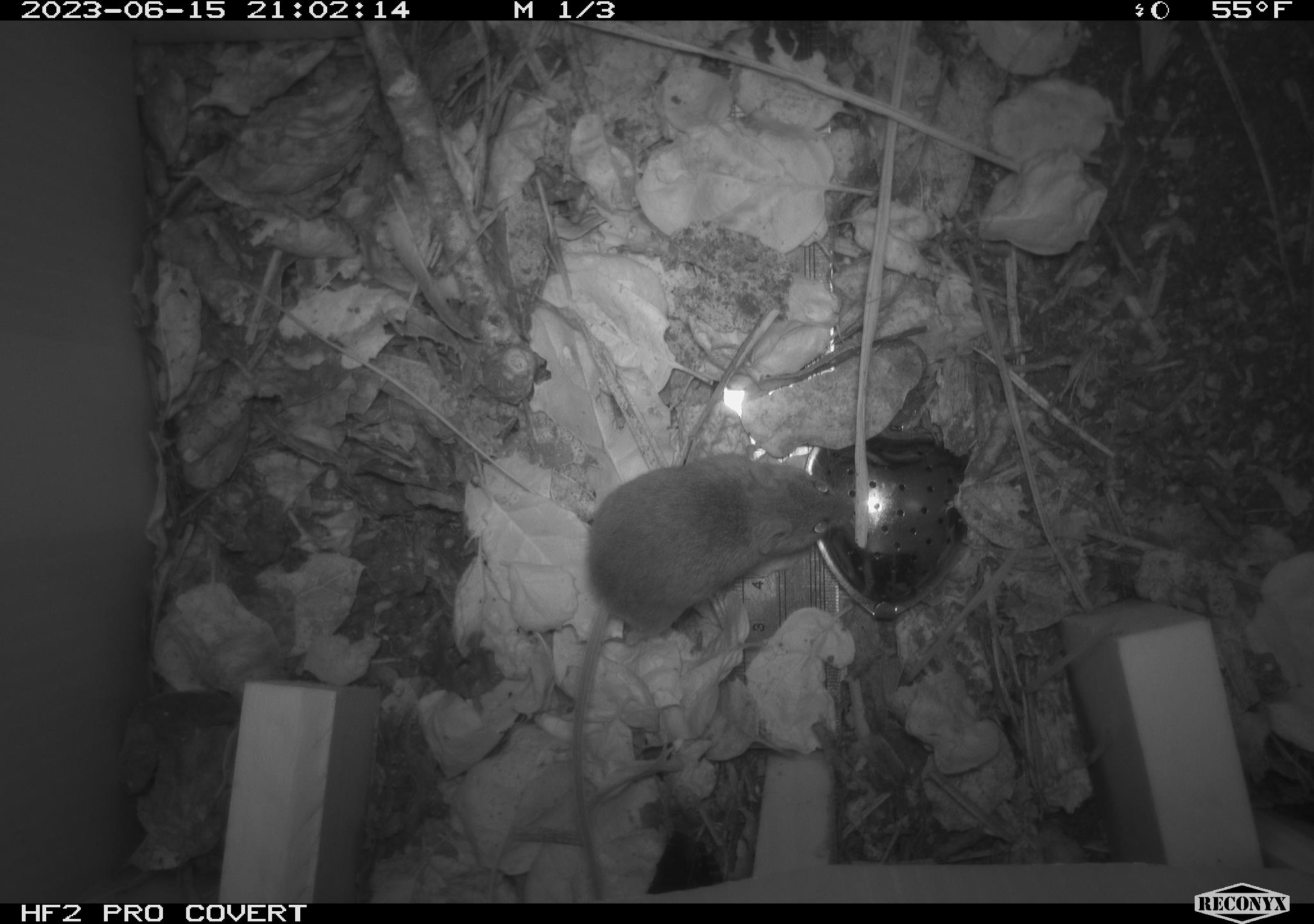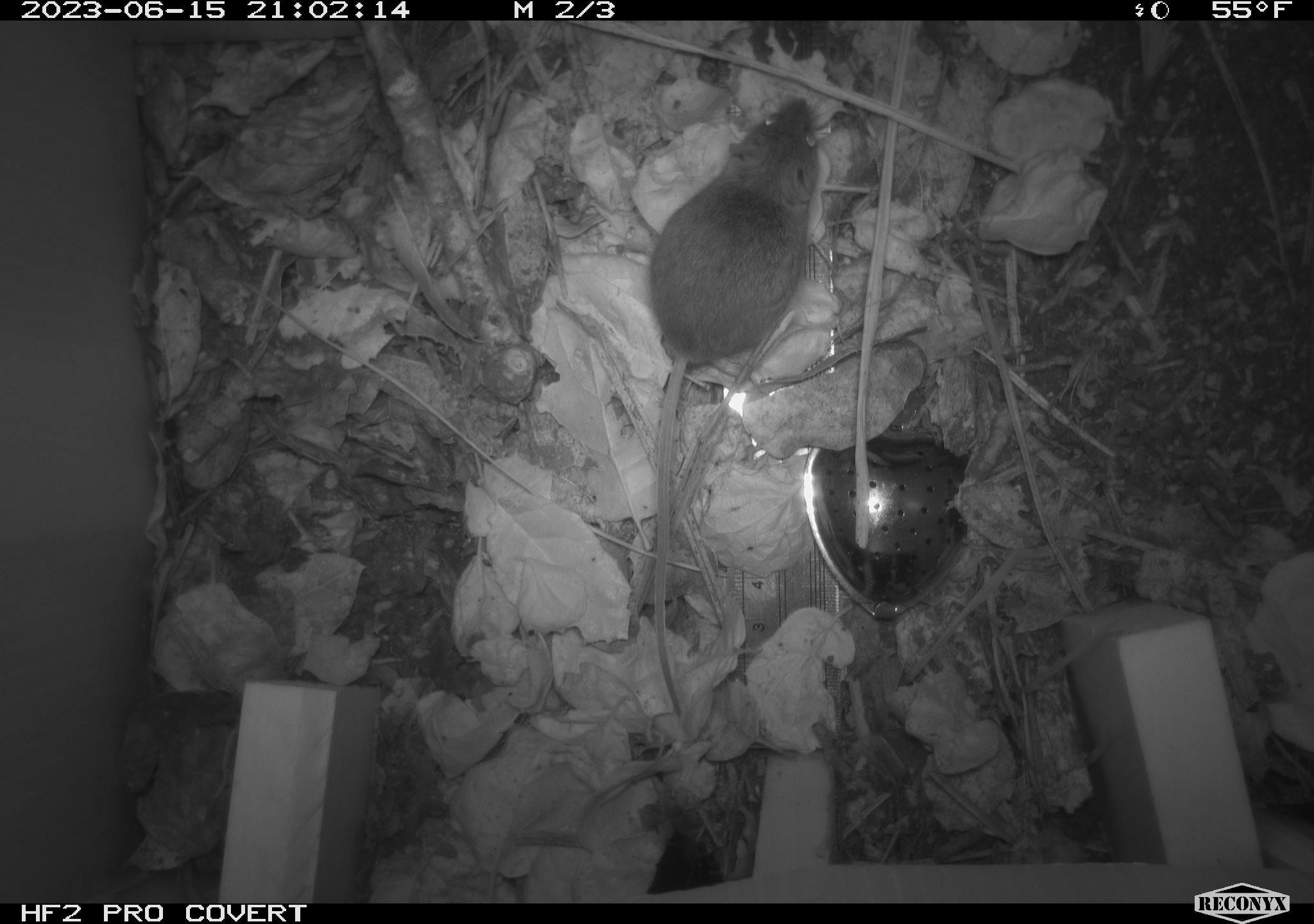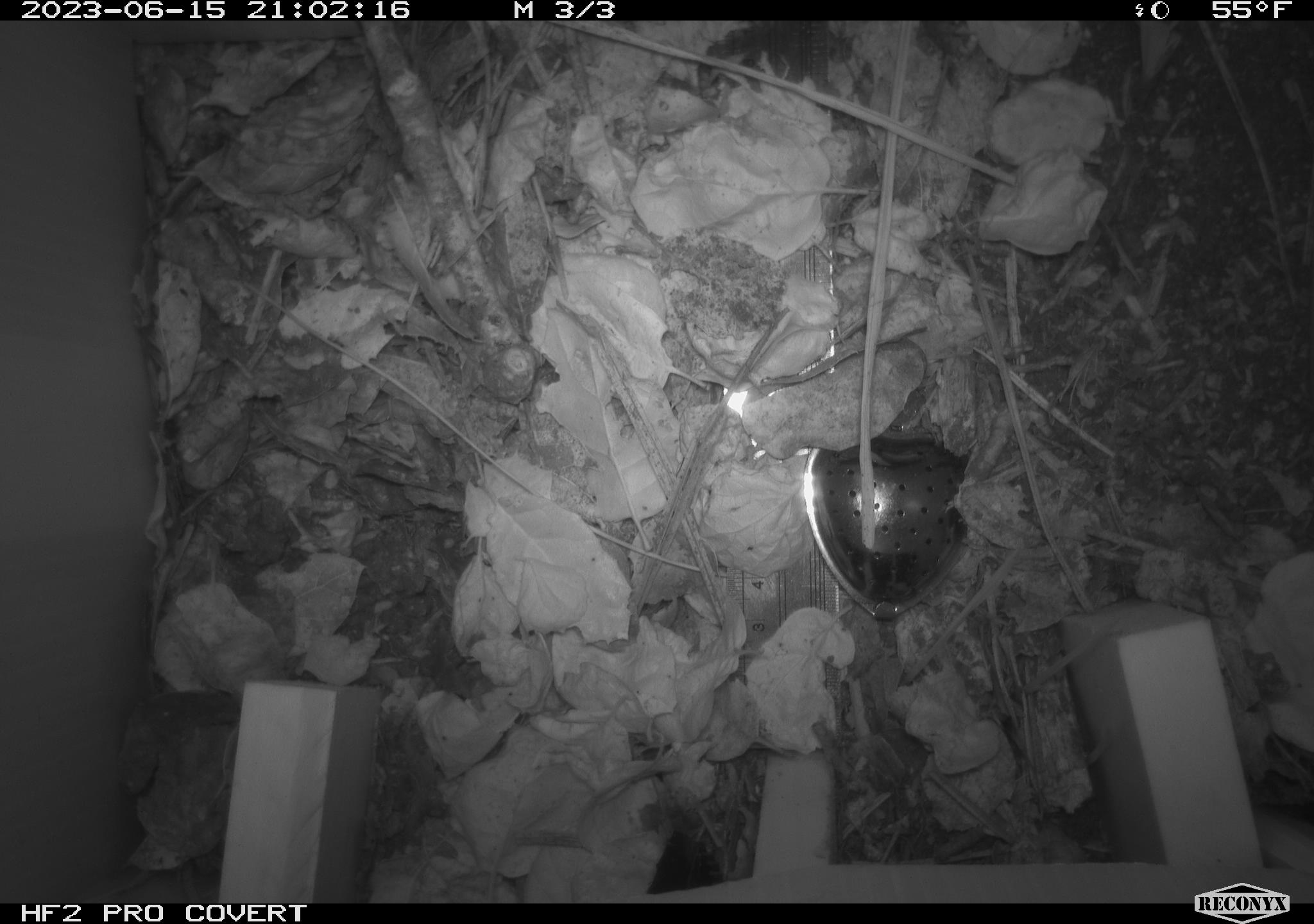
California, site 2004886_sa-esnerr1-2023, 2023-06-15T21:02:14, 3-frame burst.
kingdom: Animalia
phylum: Chordata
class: Mammalia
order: Rodentia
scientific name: Rodentia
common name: mouse species